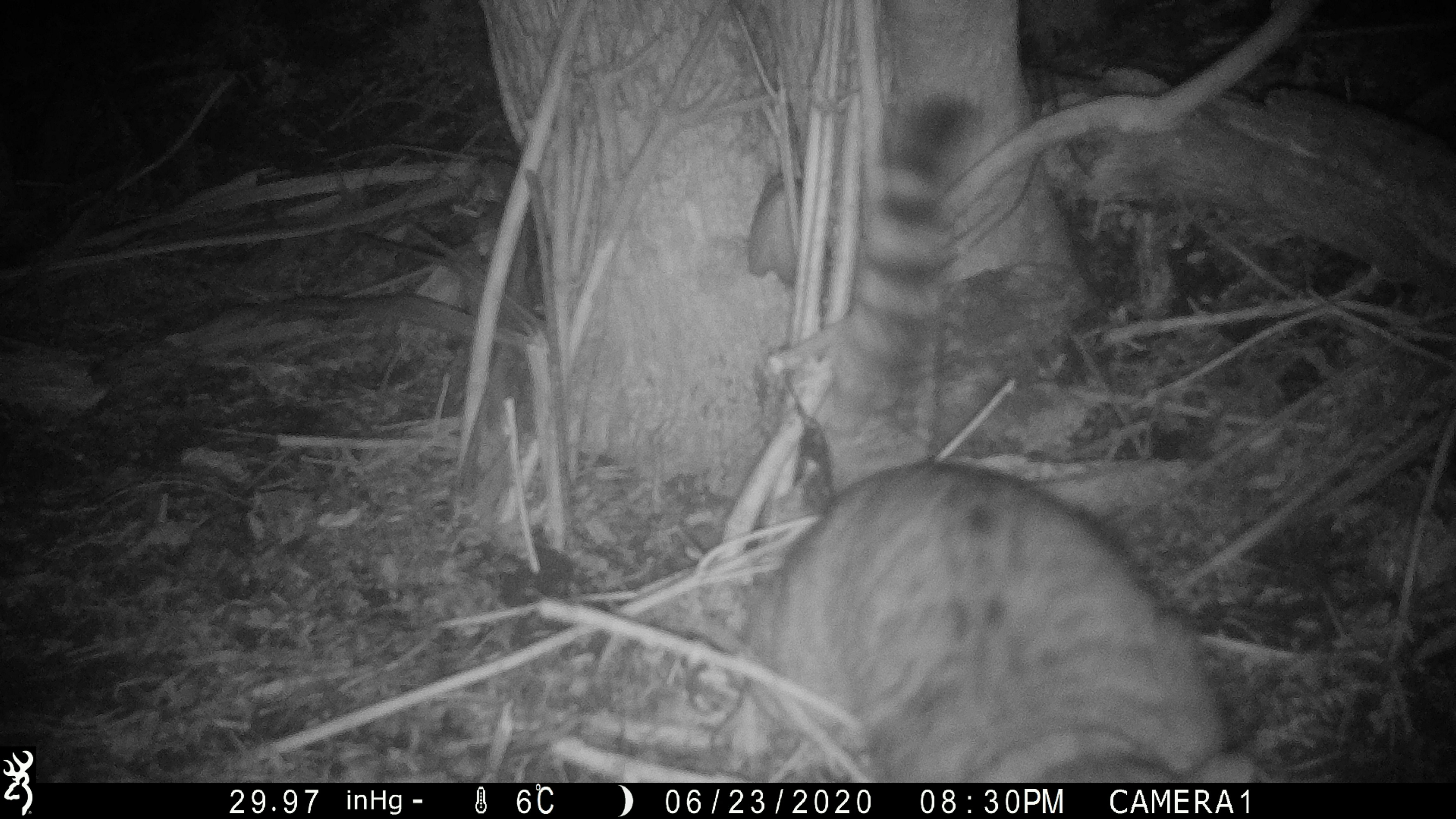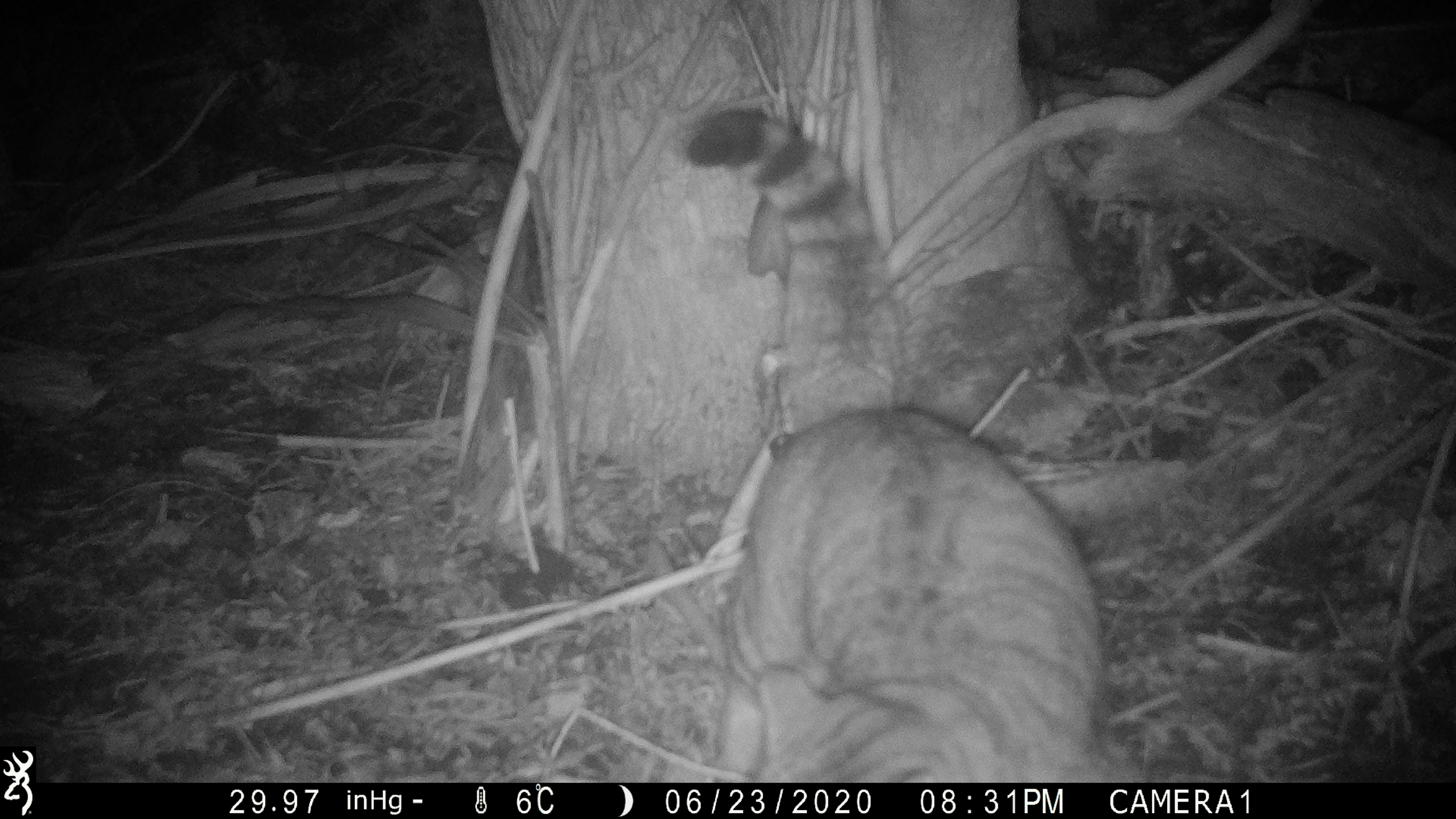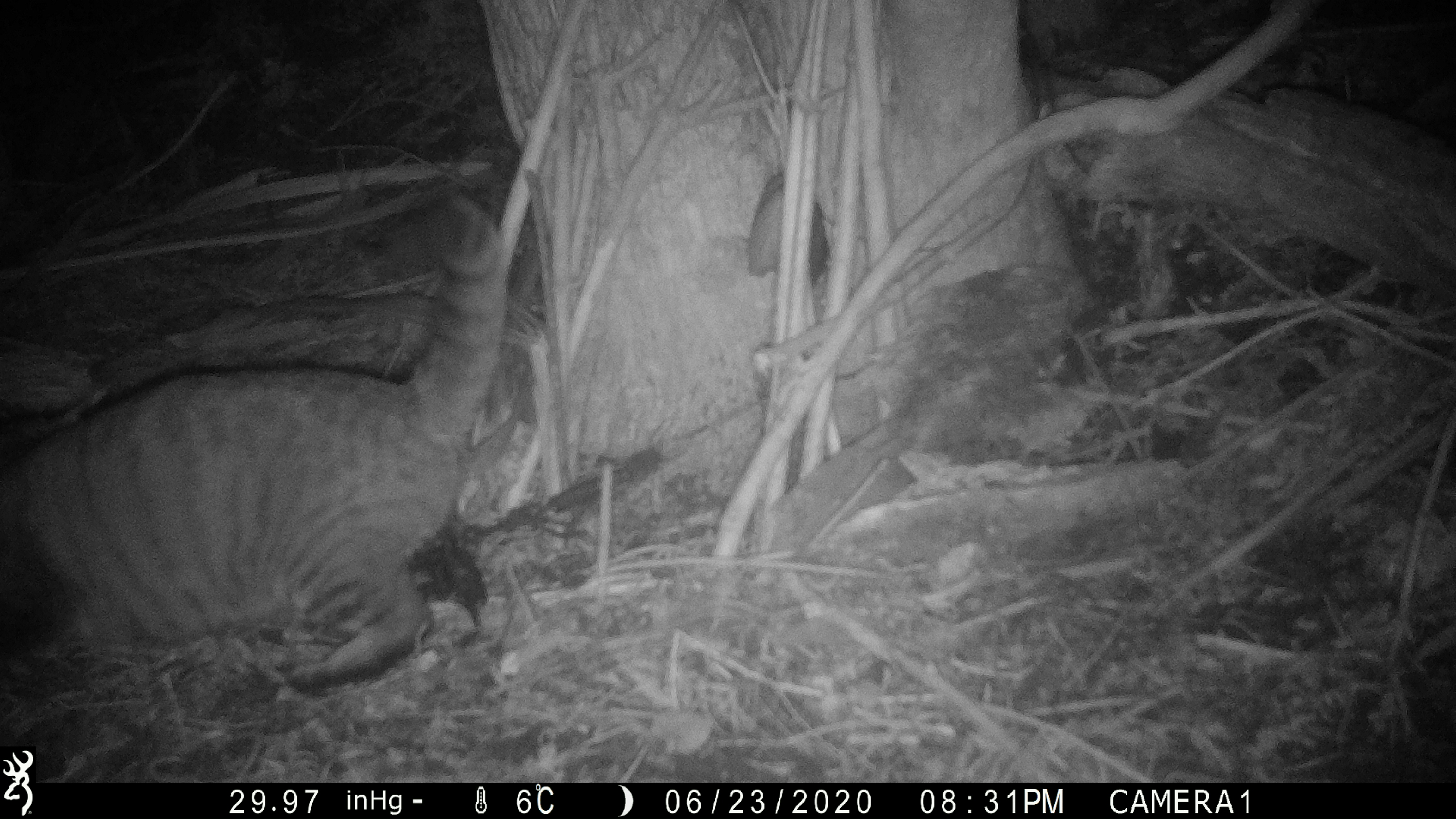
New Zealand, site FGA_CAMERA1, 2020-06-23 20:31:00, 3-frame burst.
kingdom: Animalia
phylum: Chordata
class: Mammalia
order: Carnivora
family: Felidae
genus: Felis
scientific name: Felis catus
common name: domestic cat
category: cat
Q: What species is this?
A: Cat (domestic cat) (Felis catus).